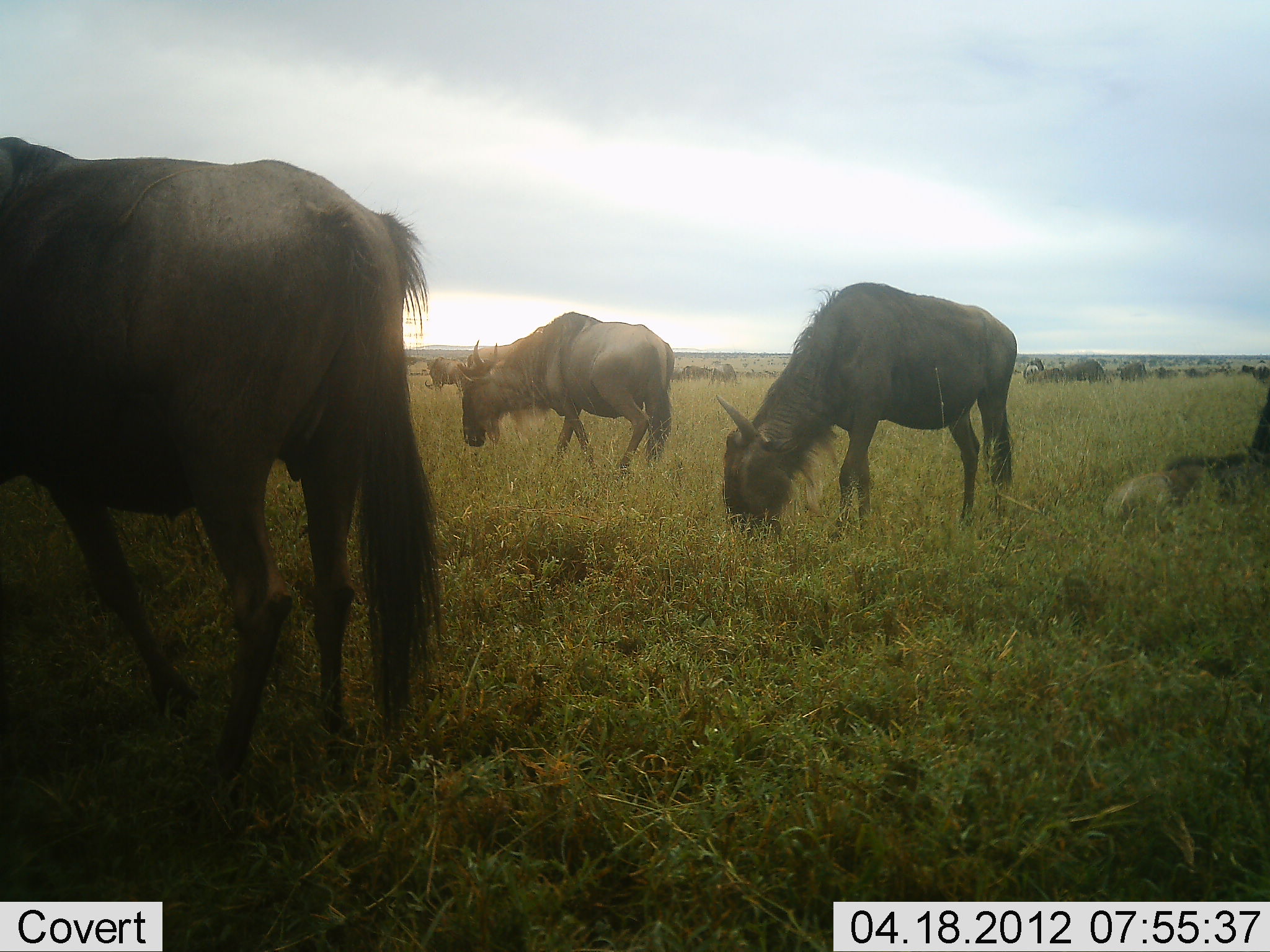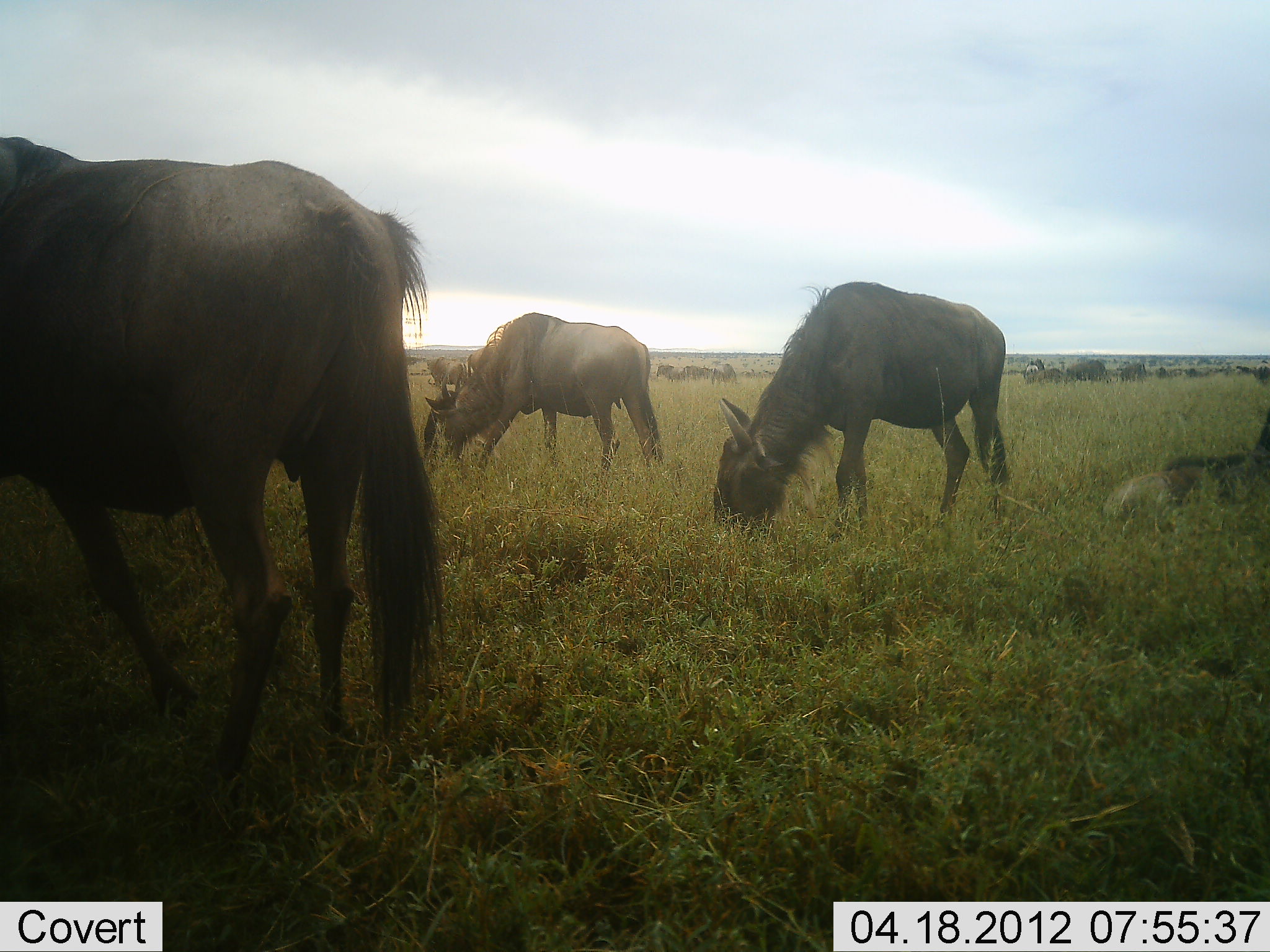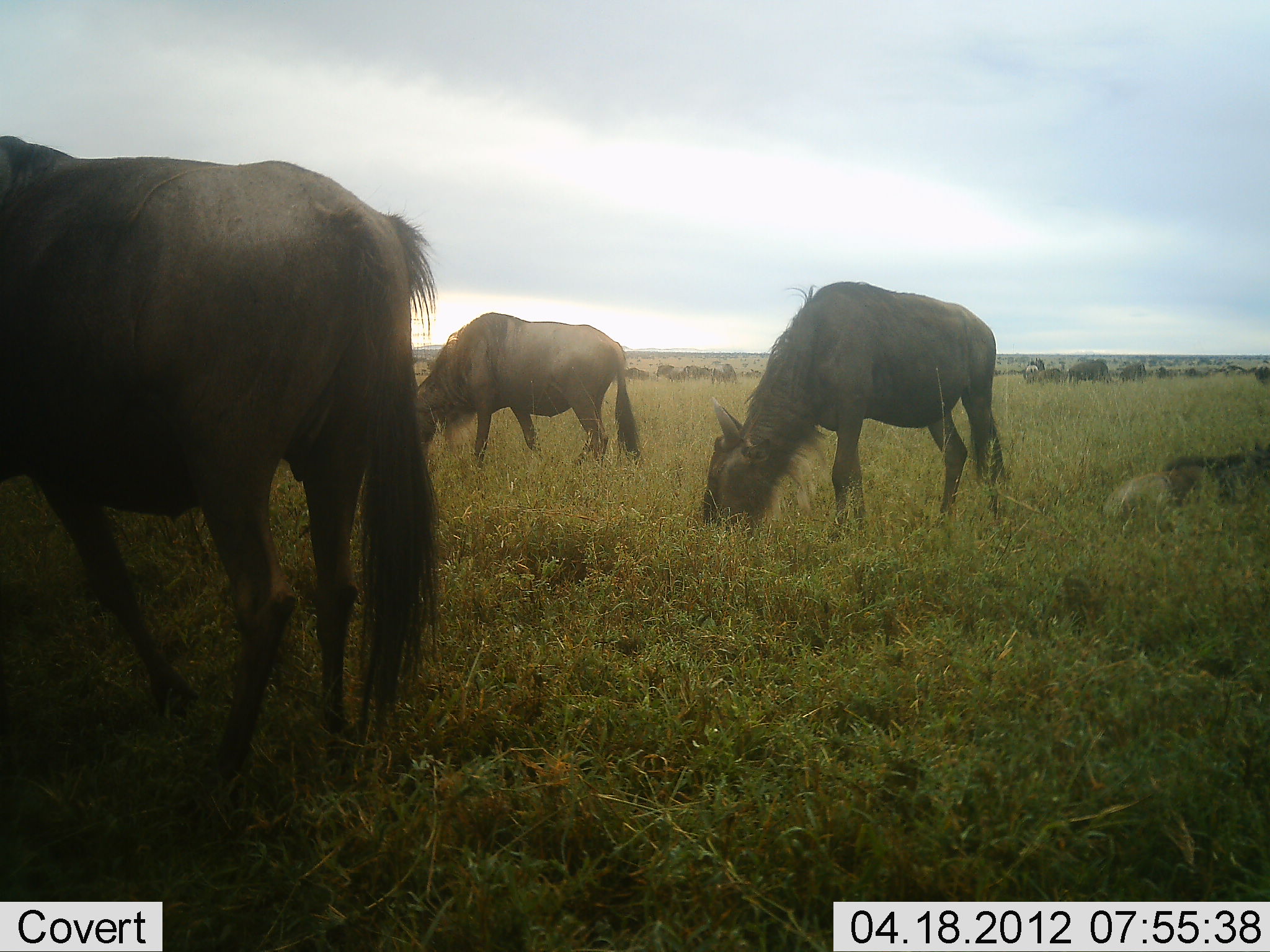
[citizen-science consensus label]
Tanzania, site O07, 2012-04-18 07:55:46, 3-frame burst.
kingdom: Animalia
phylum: Chordata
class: Mammalia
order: Artiodactyla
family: Bovidae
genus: Connochaetes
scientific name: Connochaetes taurinus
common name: blue wildebeest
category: wildebeest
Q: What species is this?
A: Wildebeest (blue wildebeest) (Connochaetes taurinus).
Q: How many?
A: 5.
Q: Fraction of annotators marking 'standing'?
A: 42%.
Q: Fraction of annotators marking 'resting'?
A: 55%.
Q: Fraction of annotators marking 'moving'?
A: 16%.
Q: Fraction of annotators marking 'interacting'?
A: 0%.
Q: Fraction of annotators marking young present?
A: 13%.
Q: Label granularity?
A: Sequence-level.